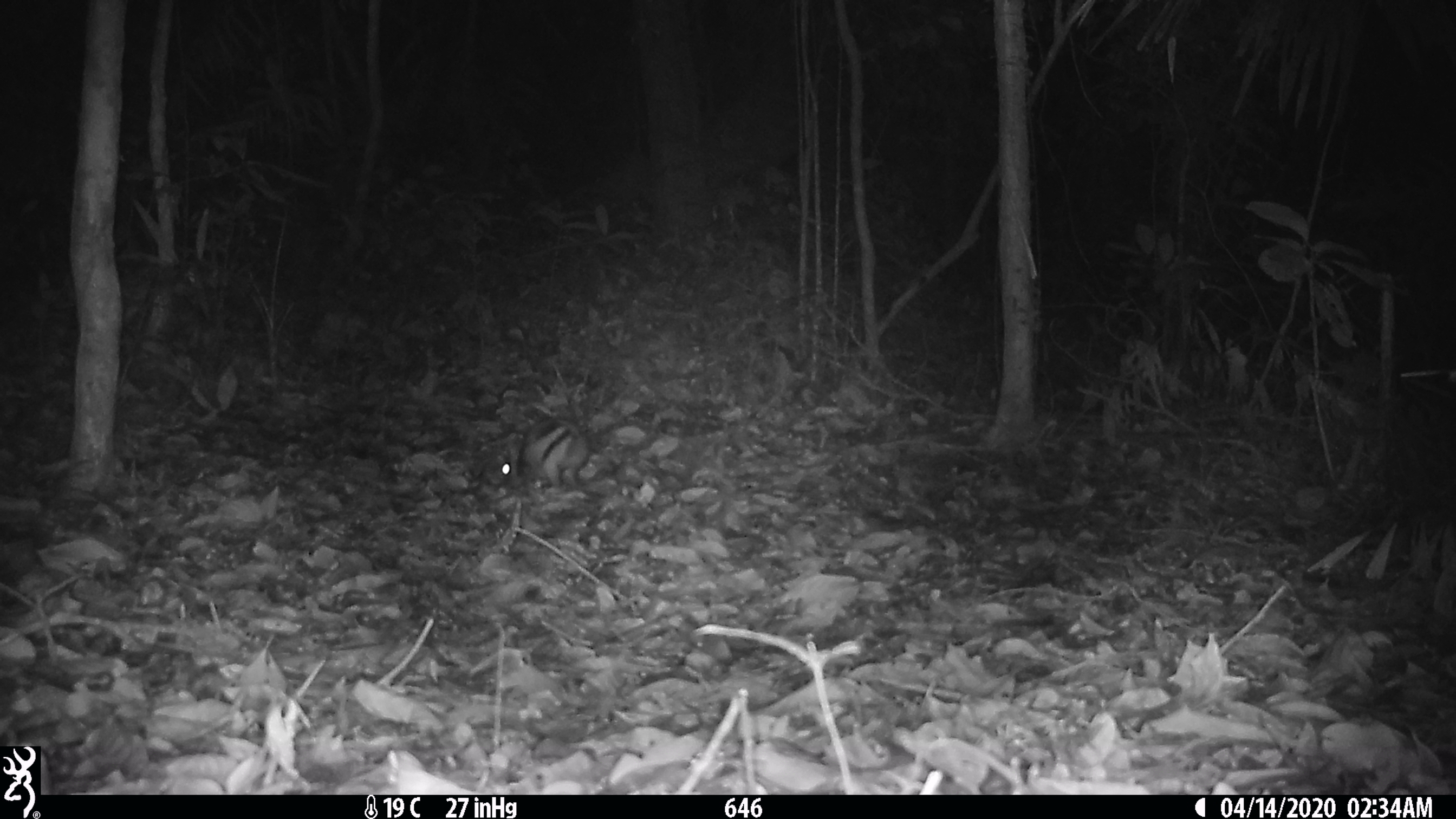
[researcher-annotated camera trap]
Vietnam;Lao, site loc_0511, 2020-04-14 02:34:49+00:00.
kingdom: Animalia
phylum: Chordata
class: Mammalia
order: Lagomorpha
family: Leporidae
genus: Nesolagus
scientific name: Nesolagus timminsi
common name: annamite striped rabbit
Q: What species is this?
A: Annamite striped rabbit (Nesolagus timminsi).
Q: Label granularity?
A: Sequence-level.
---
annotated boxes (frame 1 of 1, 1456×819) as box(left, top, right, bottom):
annamite striped rabbit: box(489, 417, 588, 487)